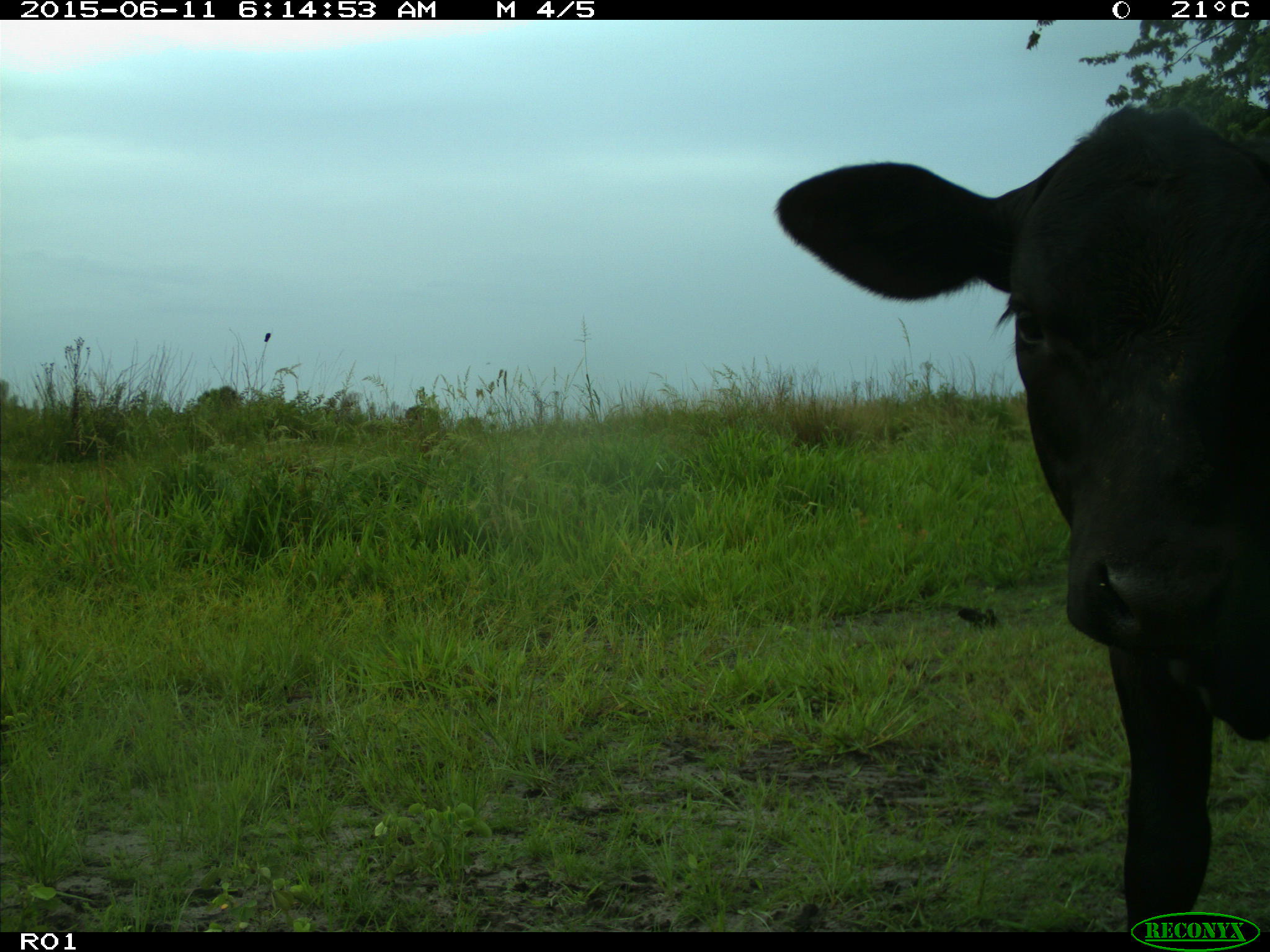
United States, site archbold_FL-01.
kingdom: Animalia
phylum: Chordata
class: Mammalia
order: Artiodactyla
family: Bovidae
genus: Bos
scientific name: Bos taurus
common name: domestic cow